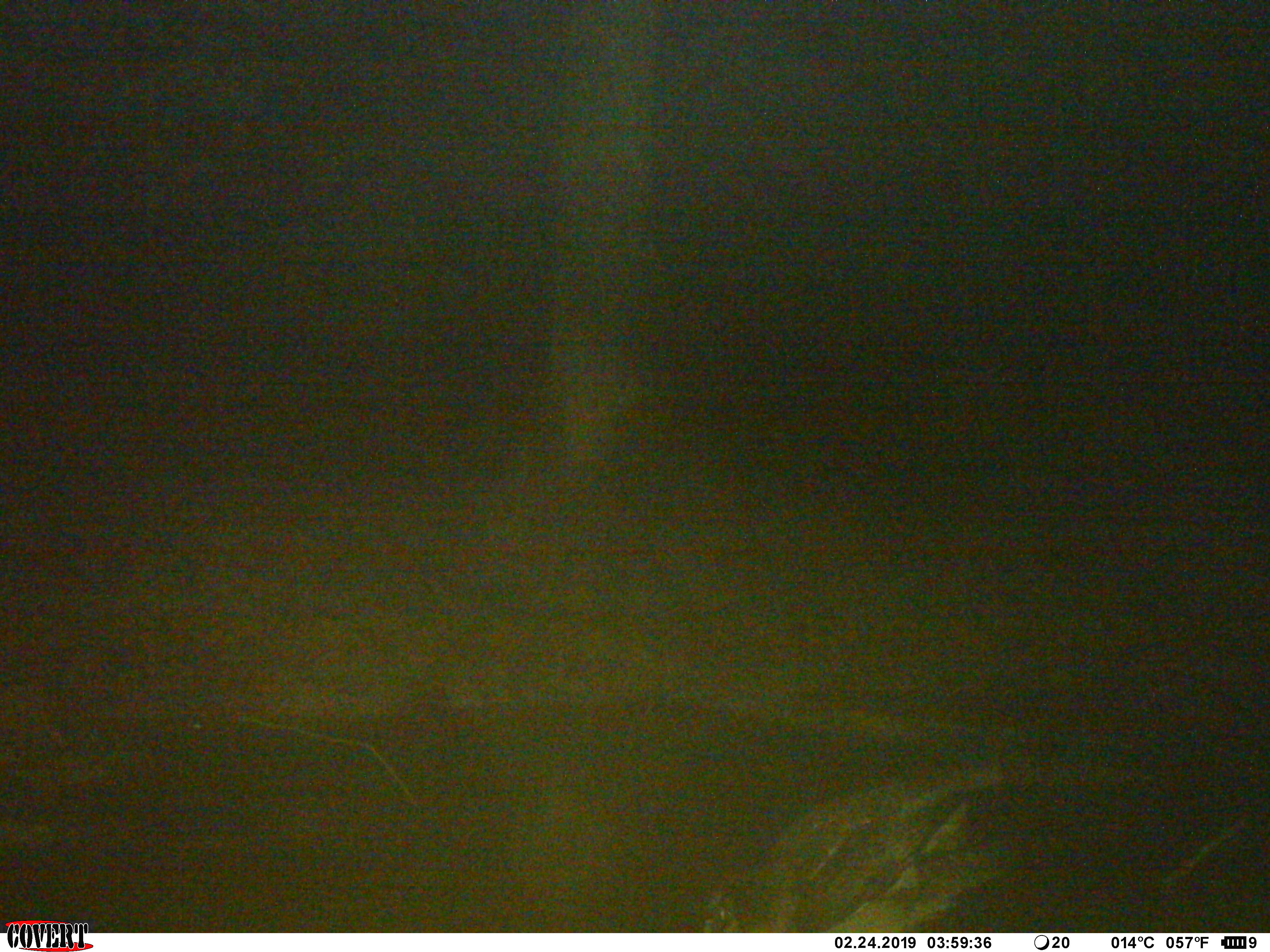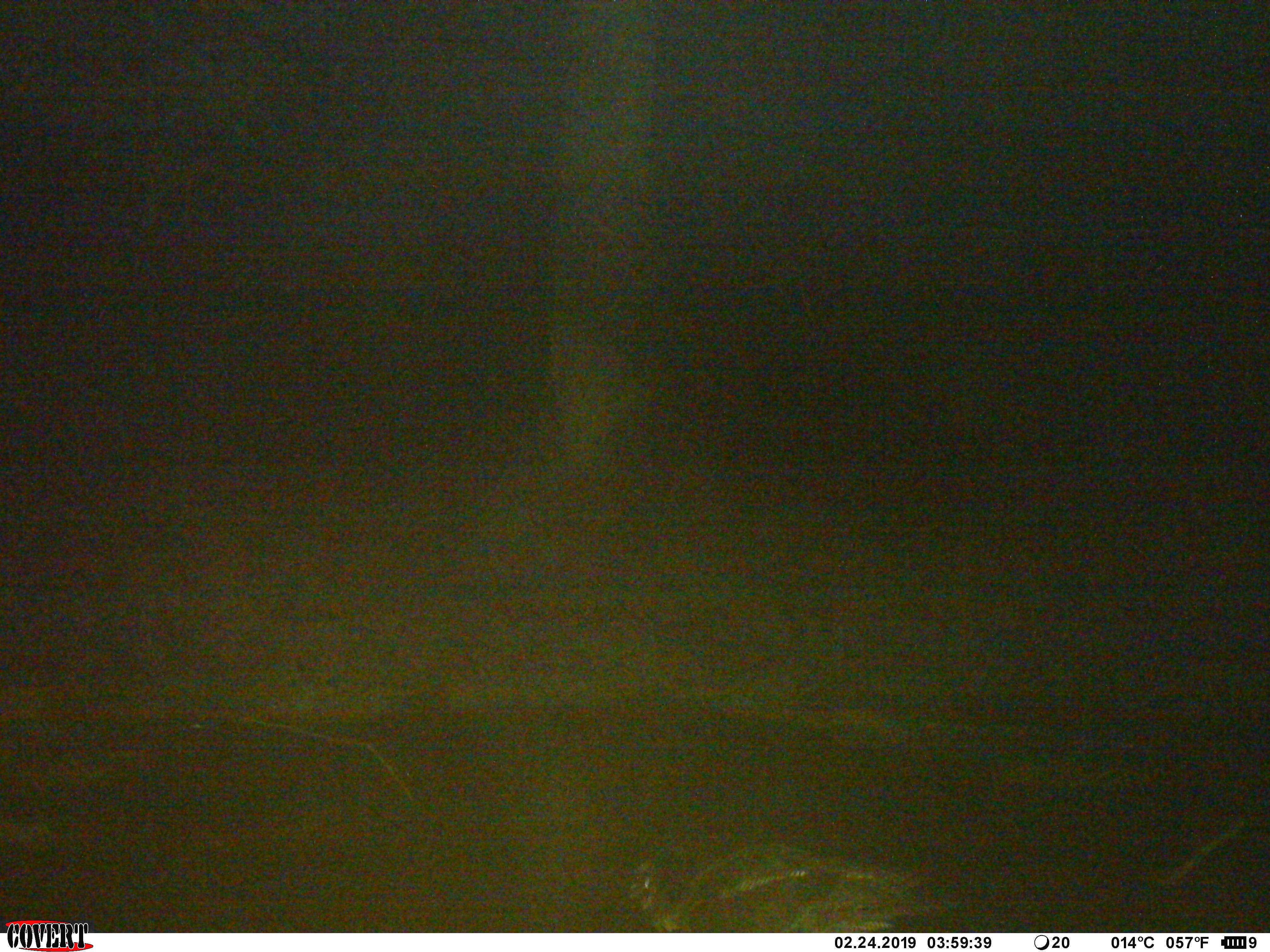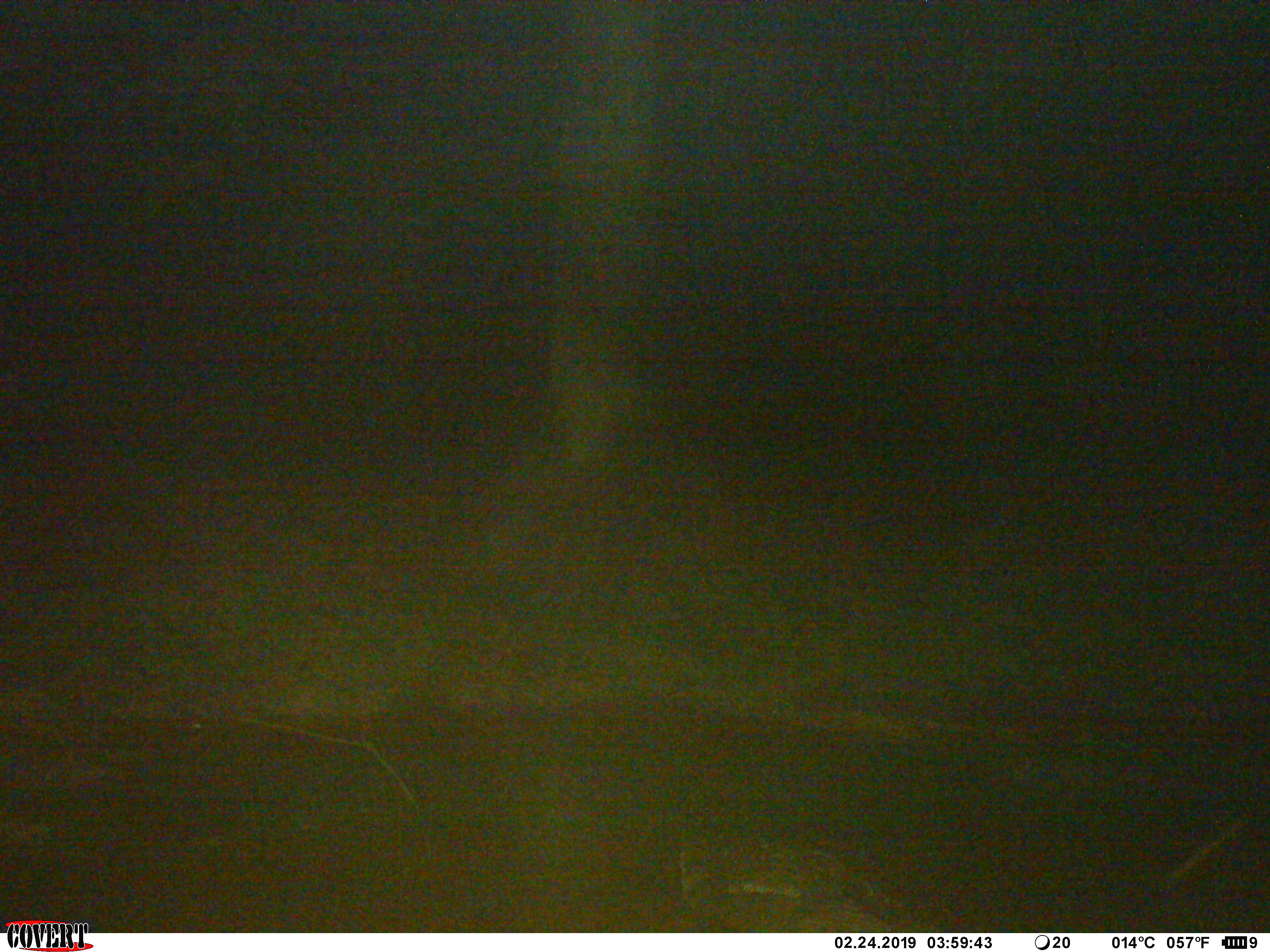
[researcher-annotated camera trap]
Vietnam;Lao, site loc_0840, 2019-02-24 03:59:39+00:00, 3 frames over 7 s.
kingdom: Animalia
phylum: Chordata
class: Aves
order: Strigiformes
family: Strigidae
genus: Strix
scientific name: Strix leptogrammica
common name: brown wood owl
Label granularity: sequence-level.